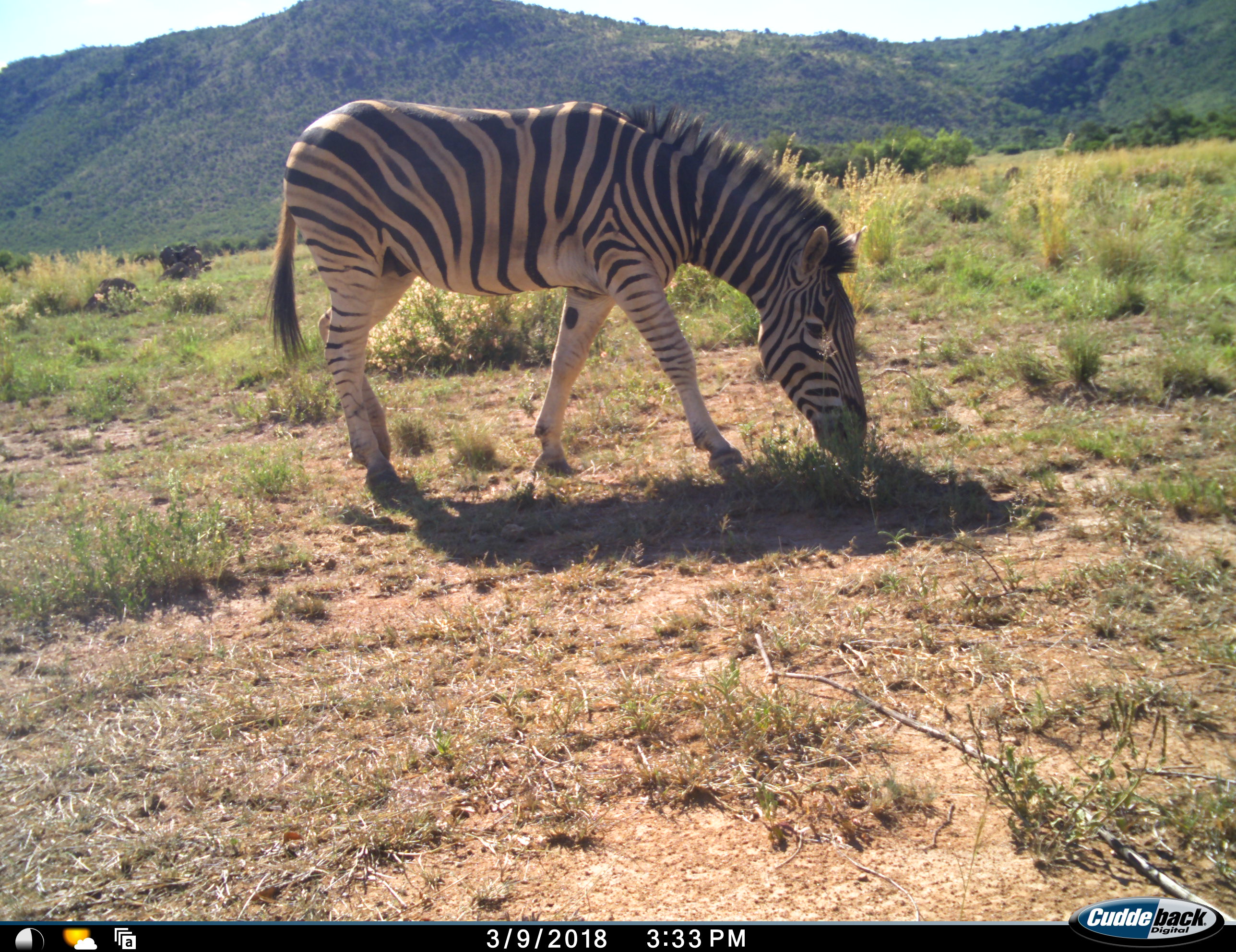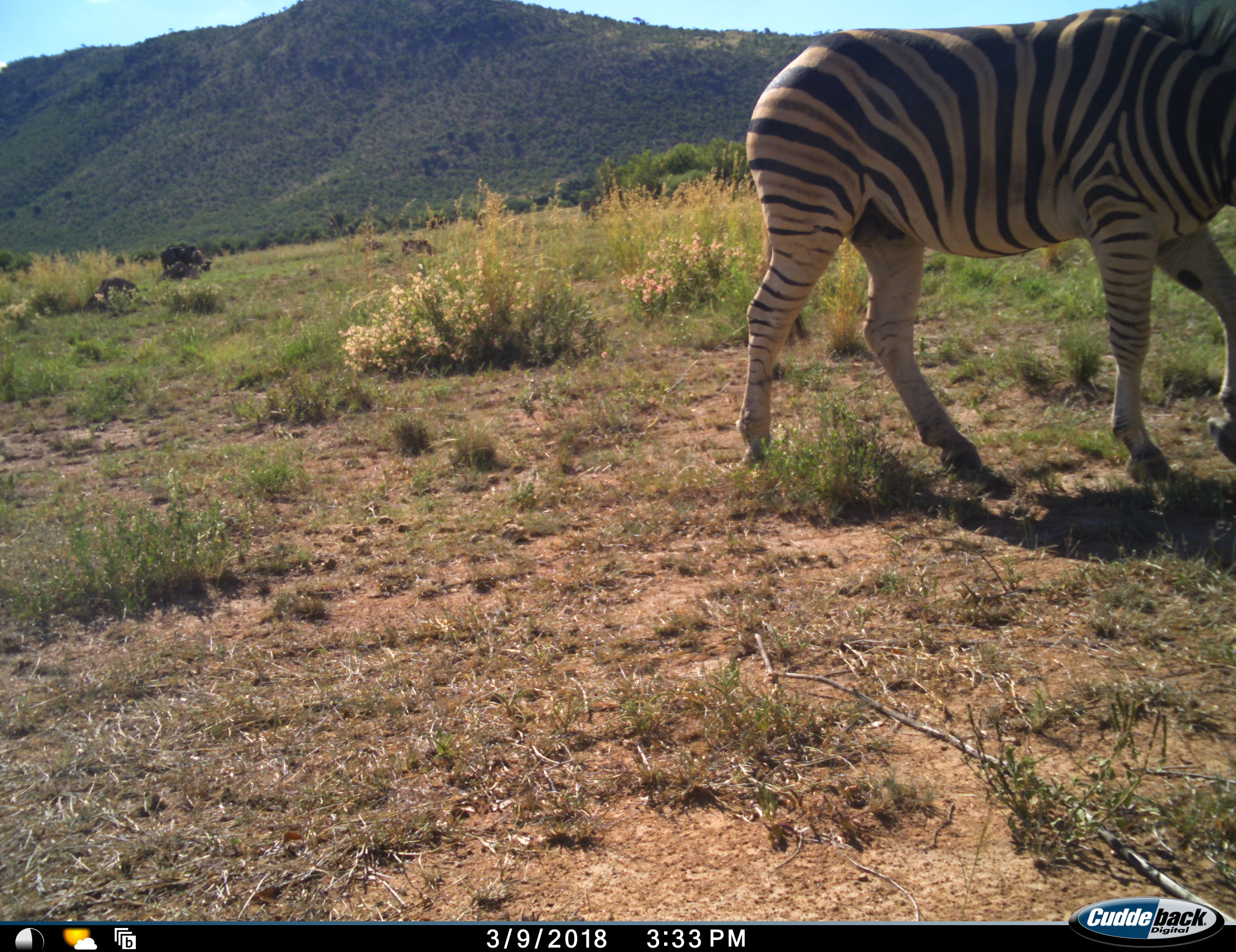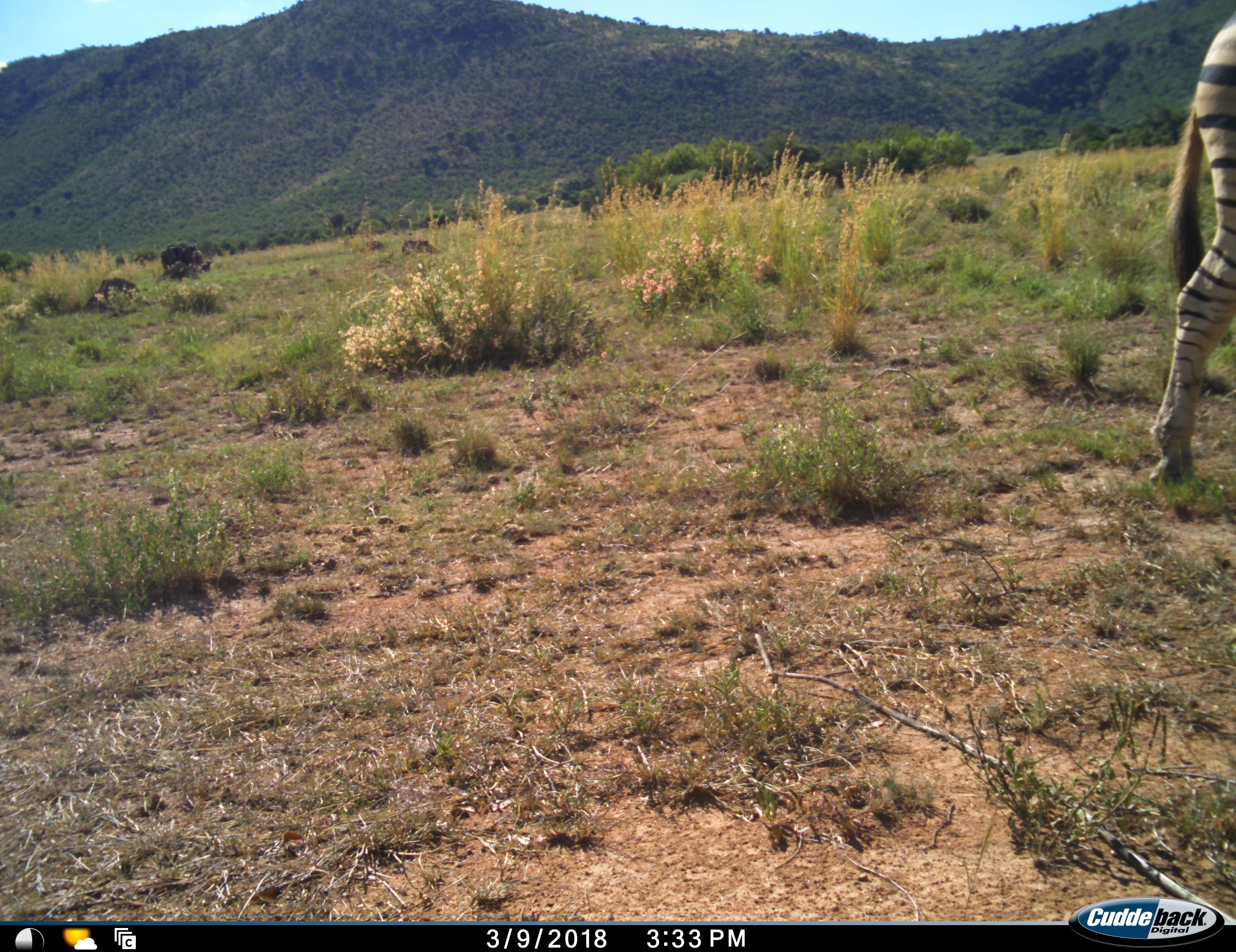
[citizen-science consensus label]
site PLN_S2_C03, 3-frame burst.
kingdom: Animalia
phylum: Chordata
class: Mammalia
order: Perissodactyla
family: Equidae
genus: Equus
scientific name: Equus quagga burchellii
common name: burchell's zebra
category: zebraburchells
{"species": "zebraburchells (burchell's zebra) (Equus quagga burchellii)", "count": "1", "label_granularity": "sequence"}